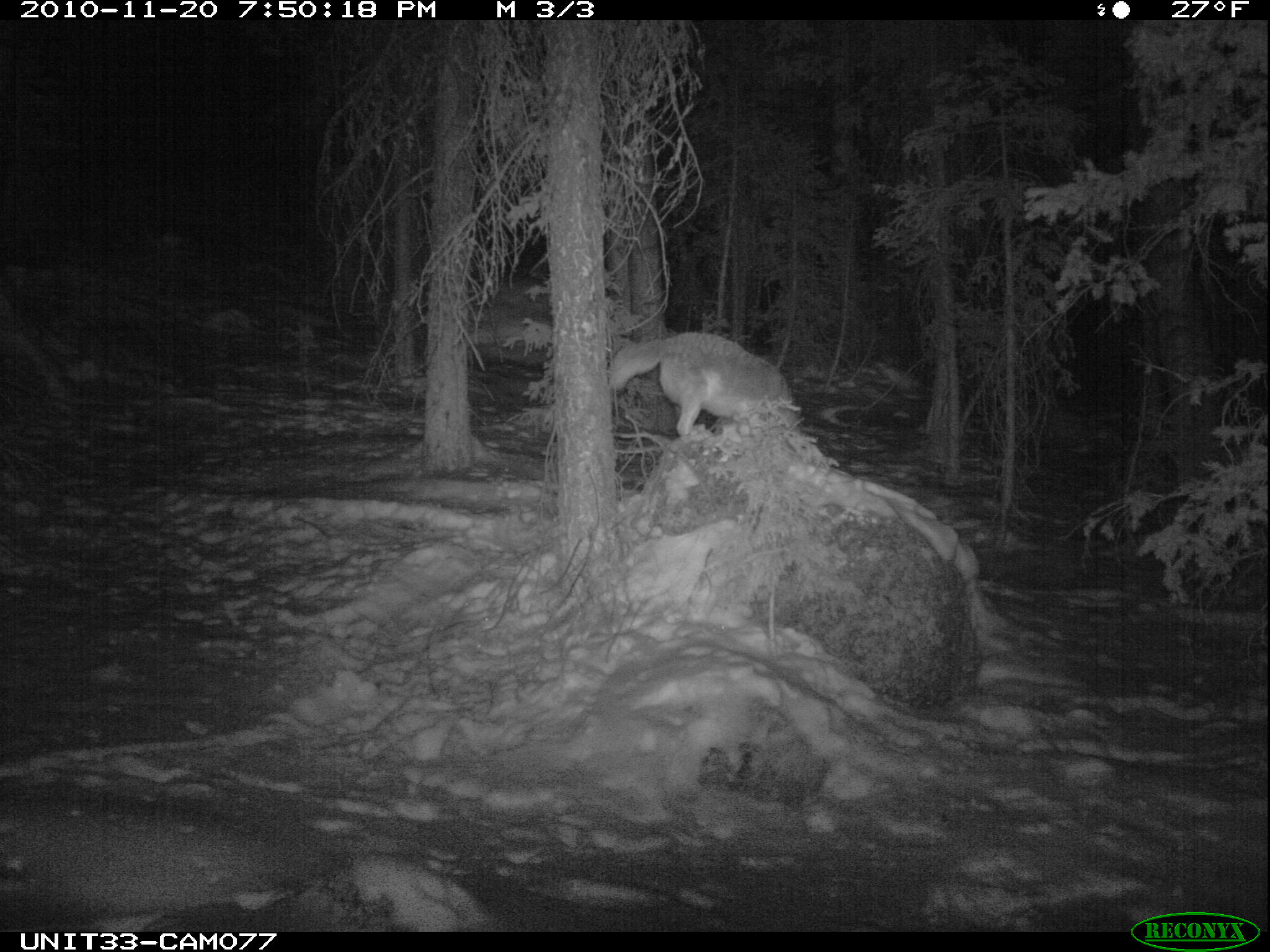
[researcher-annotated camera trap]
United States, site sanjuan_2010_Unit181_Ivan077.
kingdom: Animalia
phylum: Chordata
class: Mammalia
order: Carnivora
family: Canidae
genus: Canis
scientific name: Canis latrans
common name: coyote